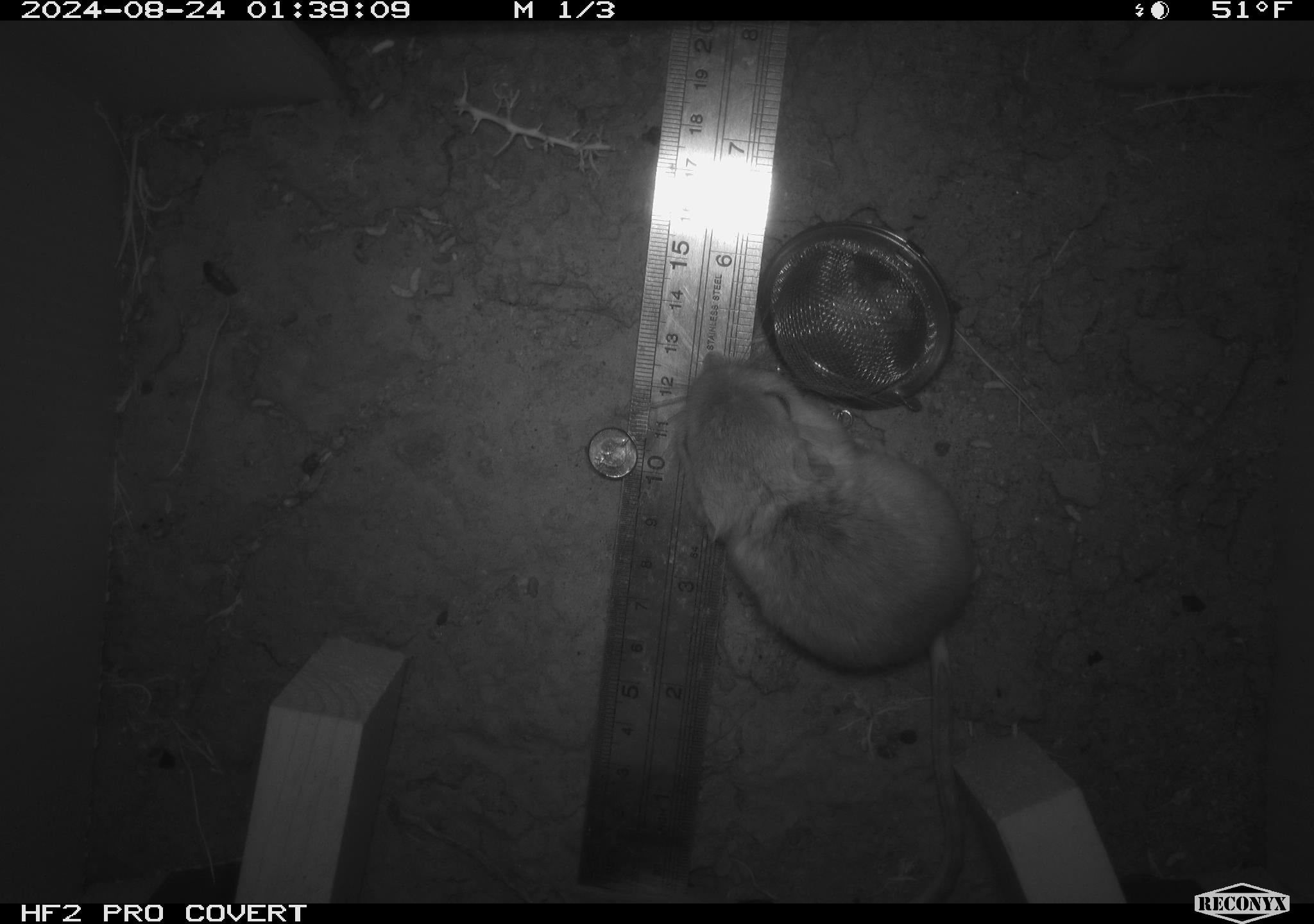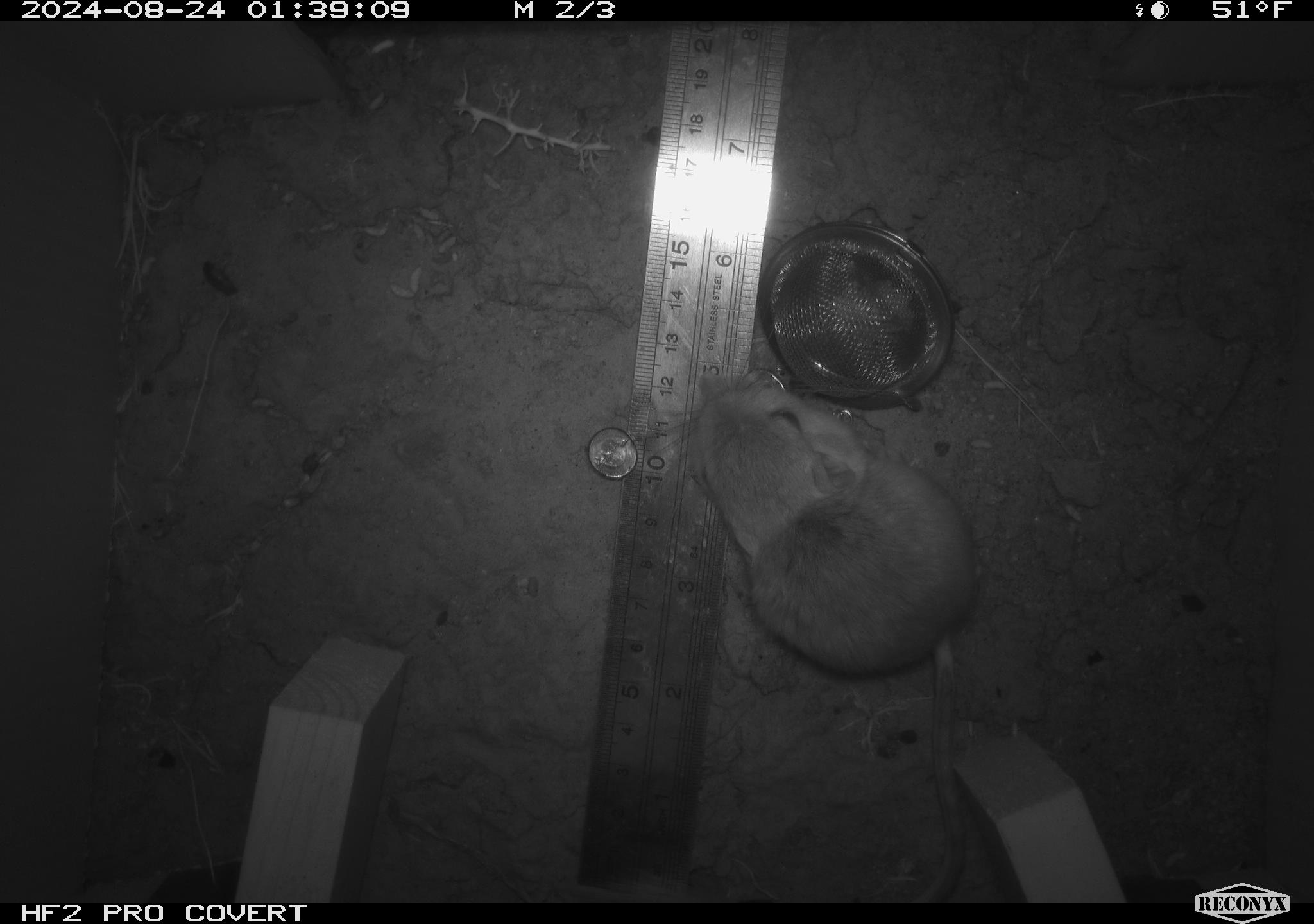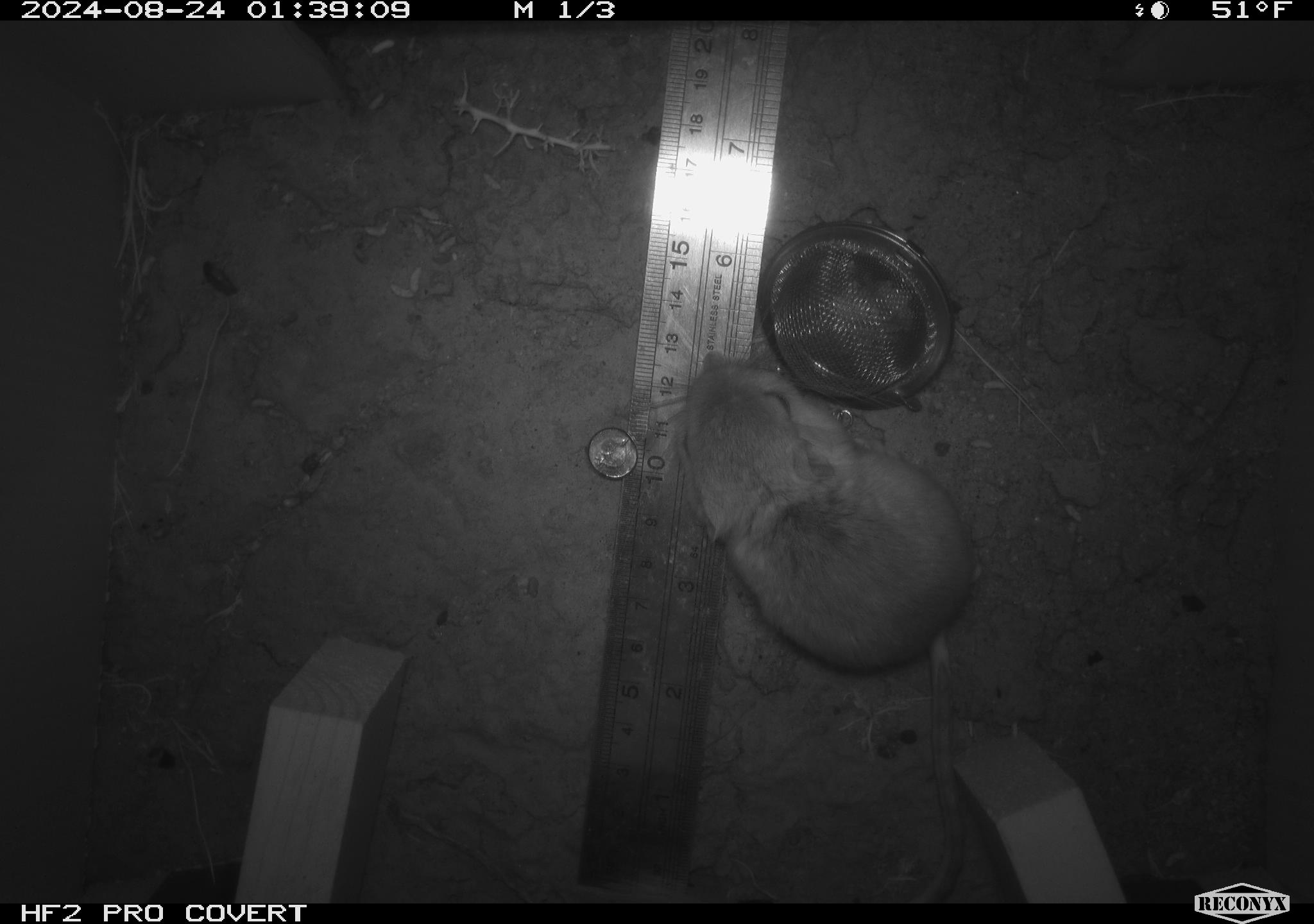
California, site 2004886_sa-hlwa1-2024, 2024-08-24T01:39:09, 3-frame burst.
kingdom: Animalia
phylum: Chordata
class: Mammalia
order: Rodentia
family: Heteromyidae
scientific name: Heteromyidae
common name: kangaroo rats and pocket mice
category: heteromyidae family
Heteromyidae family (kangaroo rats and pocket mice) (Heteromyidae).